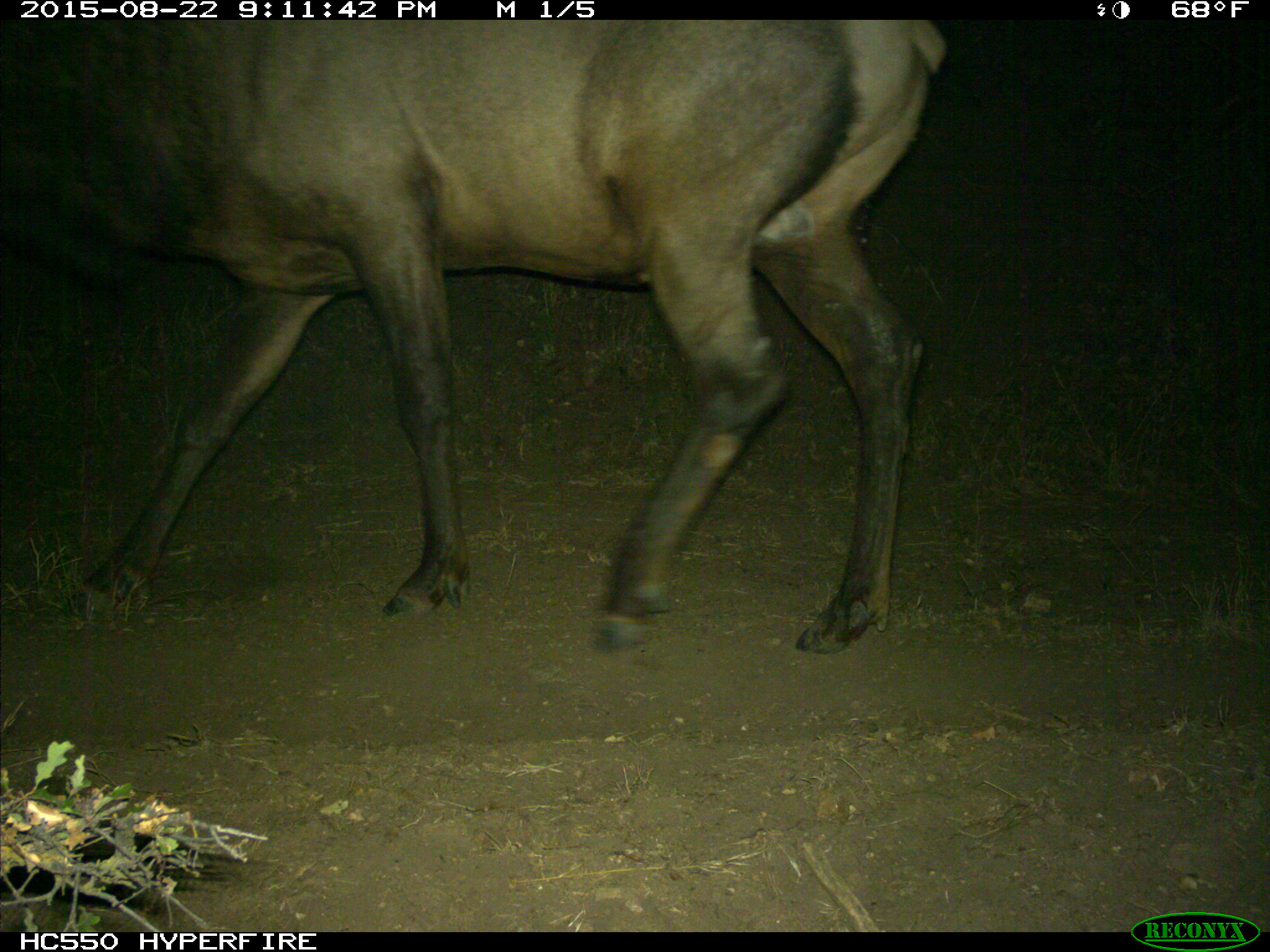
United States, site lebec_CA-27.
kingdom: Animalia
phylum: Chordata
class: Mammalia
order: Artiodactyla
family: Cervidae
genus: Cervus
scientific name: Cervus canadensis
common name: elk